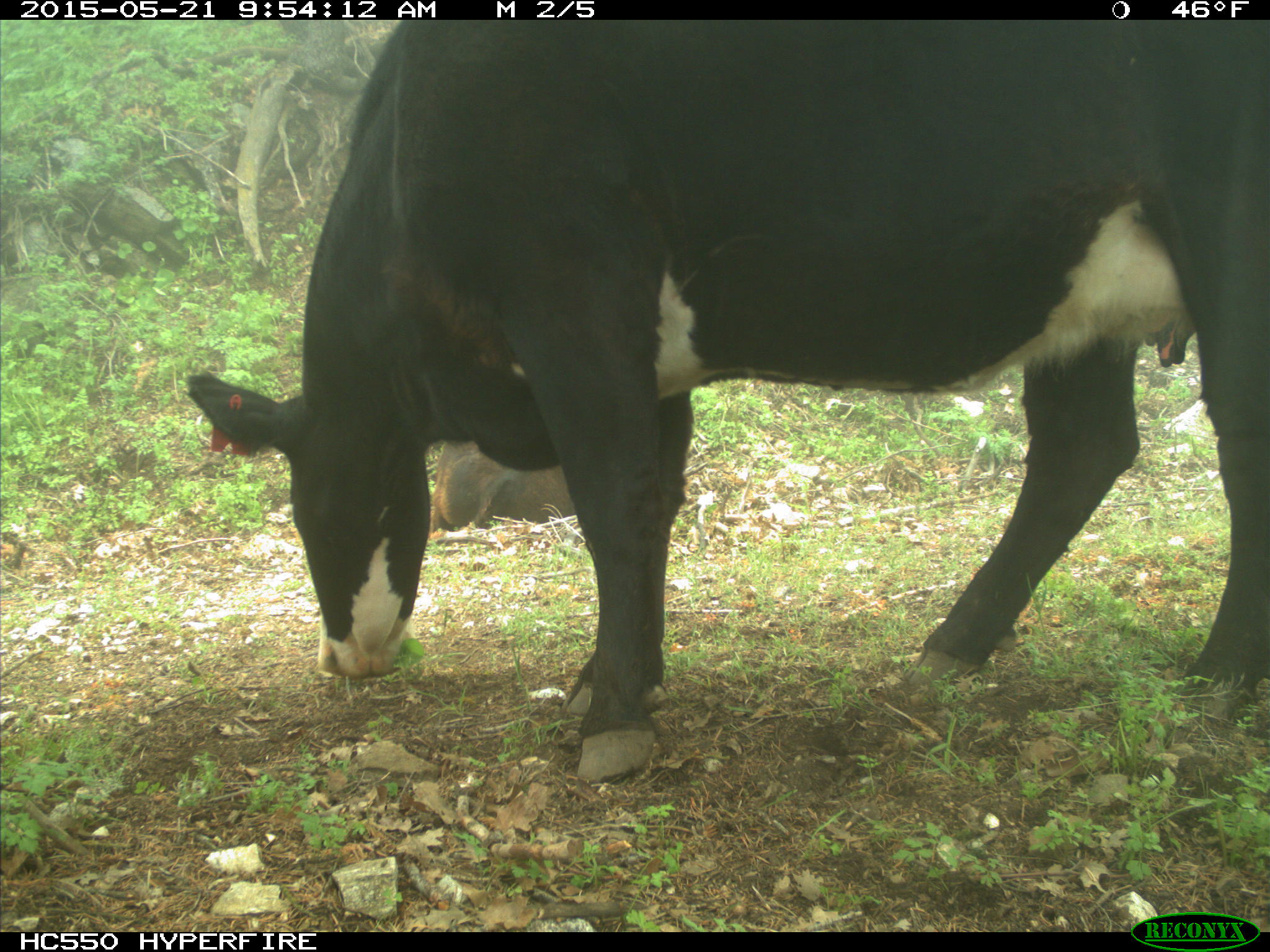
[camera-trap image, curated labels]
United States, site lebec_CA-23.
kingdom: Animalia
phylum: Chordata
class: Mammalia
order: Artiodactyla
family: Bovidae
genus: Bos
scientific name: Bos taurus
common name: domestic cow